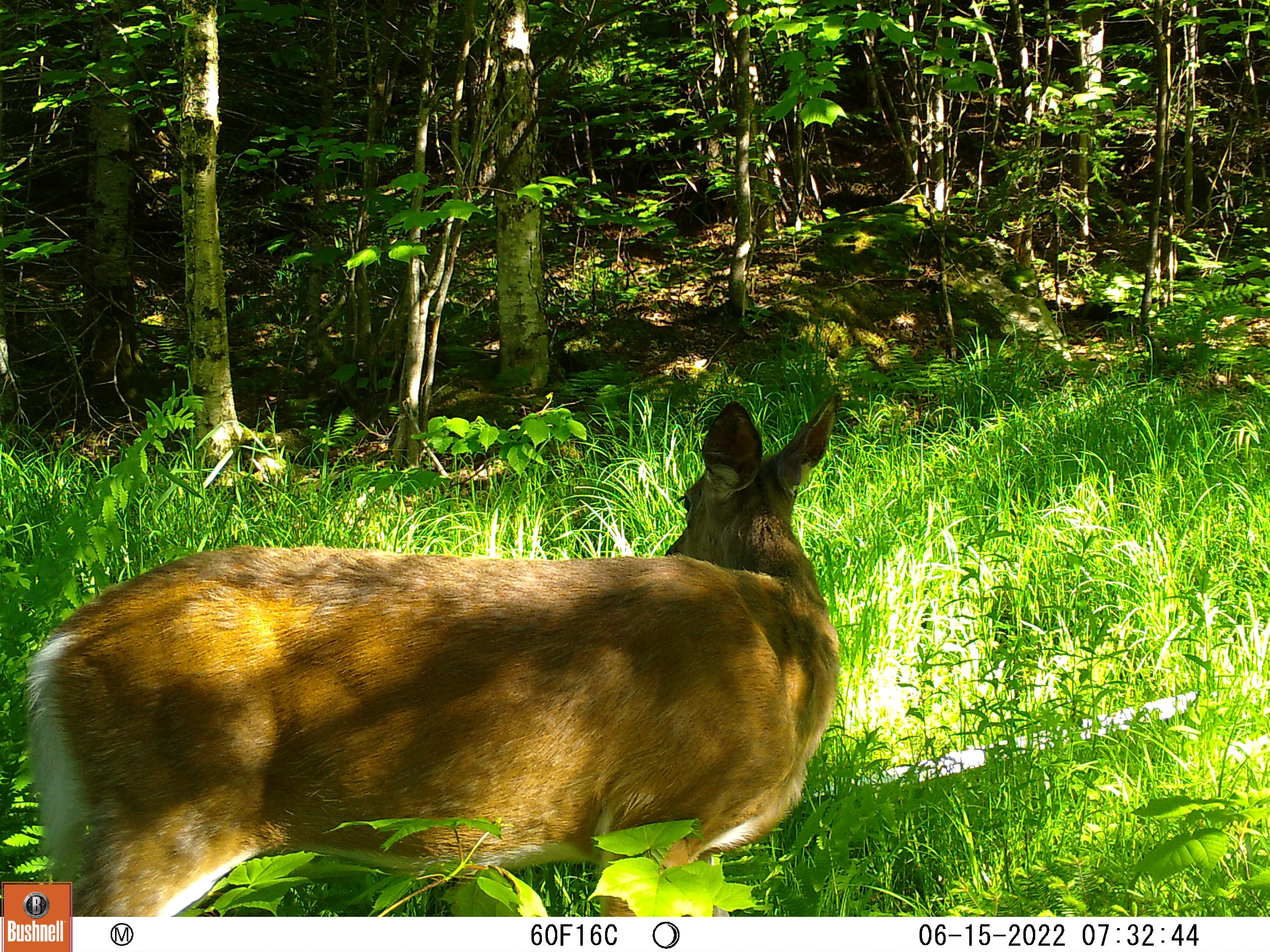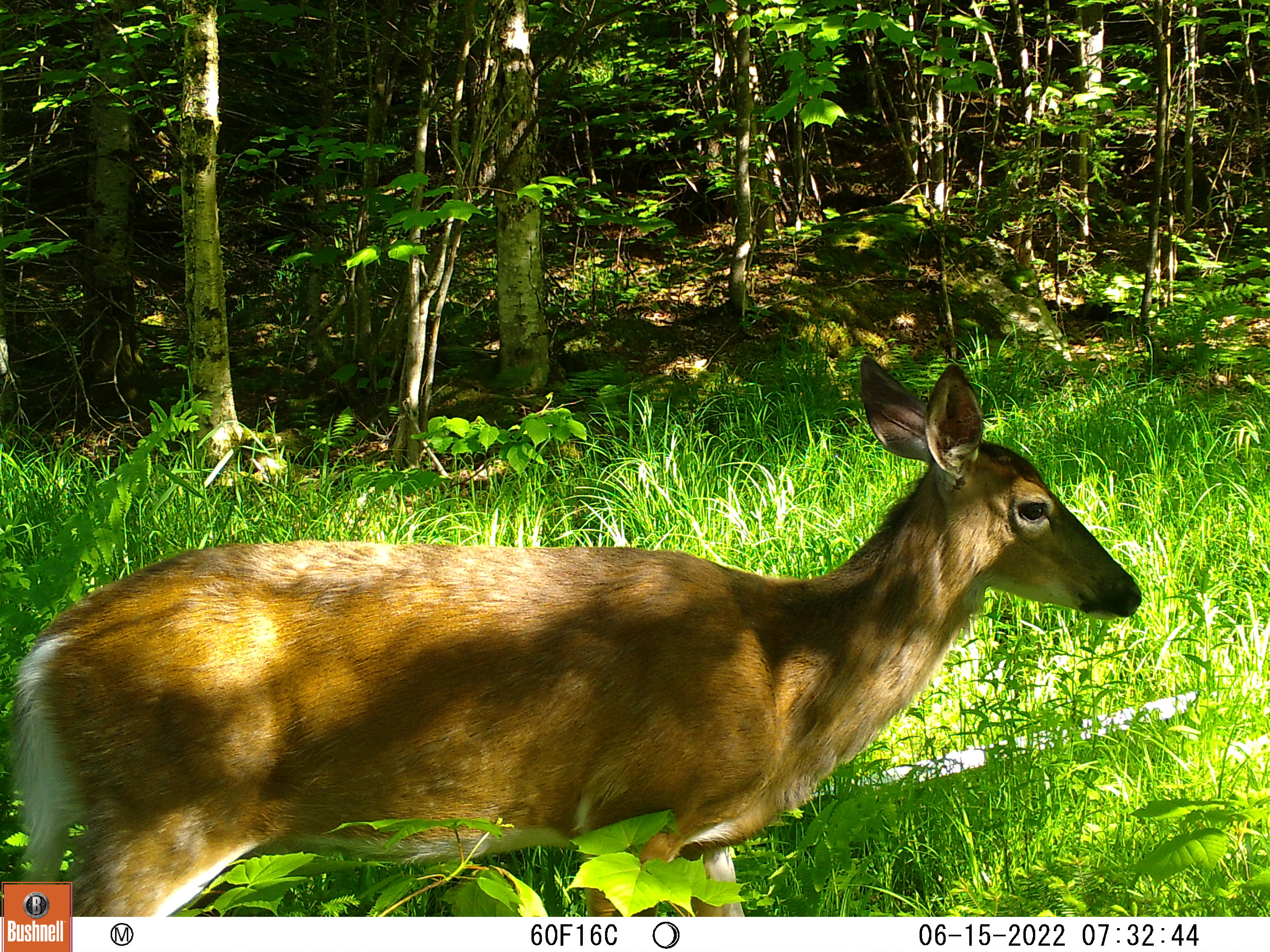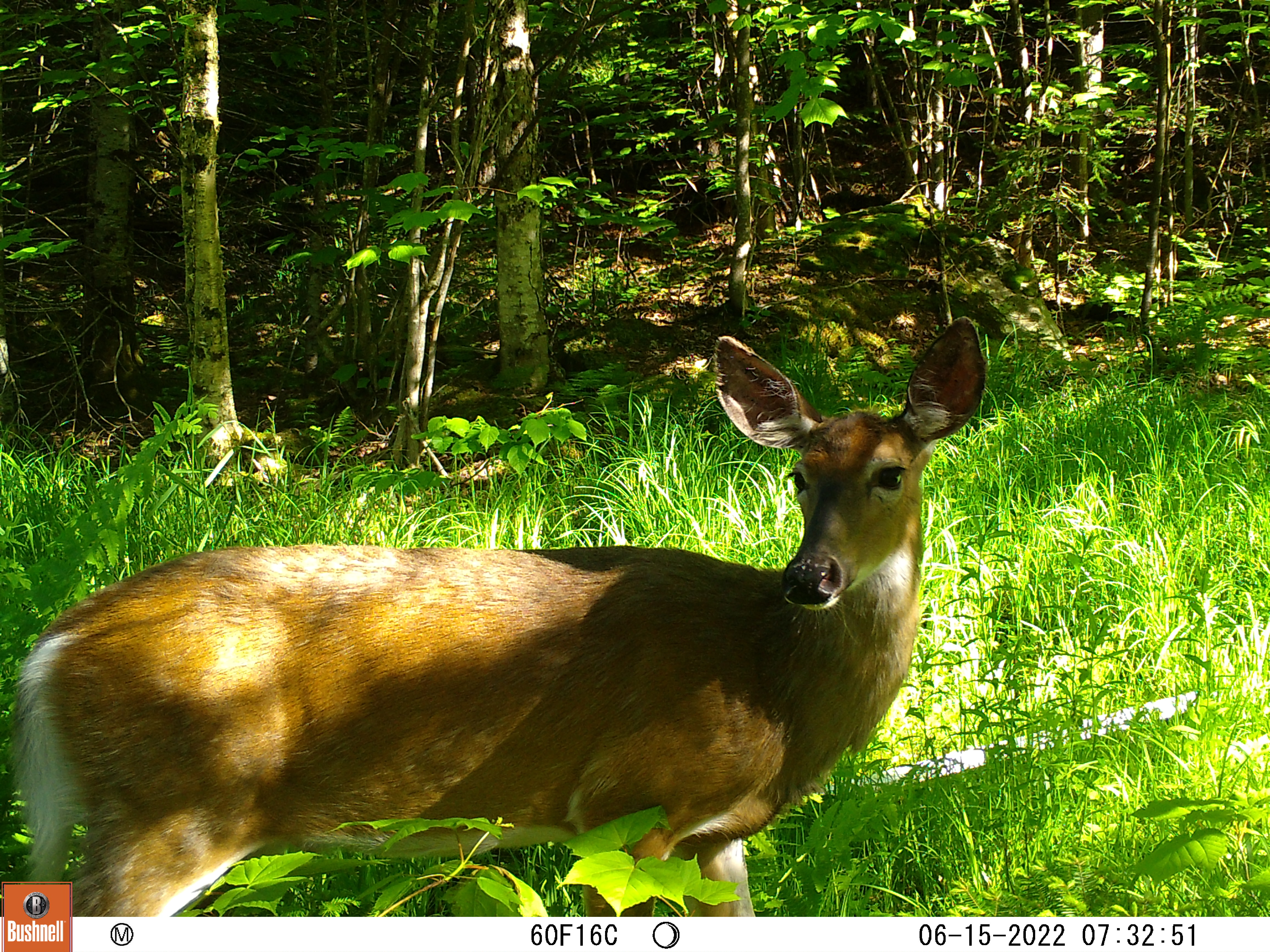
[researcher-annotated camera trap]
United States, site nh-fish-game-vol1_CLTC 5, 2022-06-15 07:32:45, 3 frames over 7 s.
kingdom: Animalia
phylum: Chordata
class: Mammalia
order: Artiodactyla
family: Cervidae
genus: Odocoileus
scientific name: Odocoileus virginianus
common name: white-tailed deer